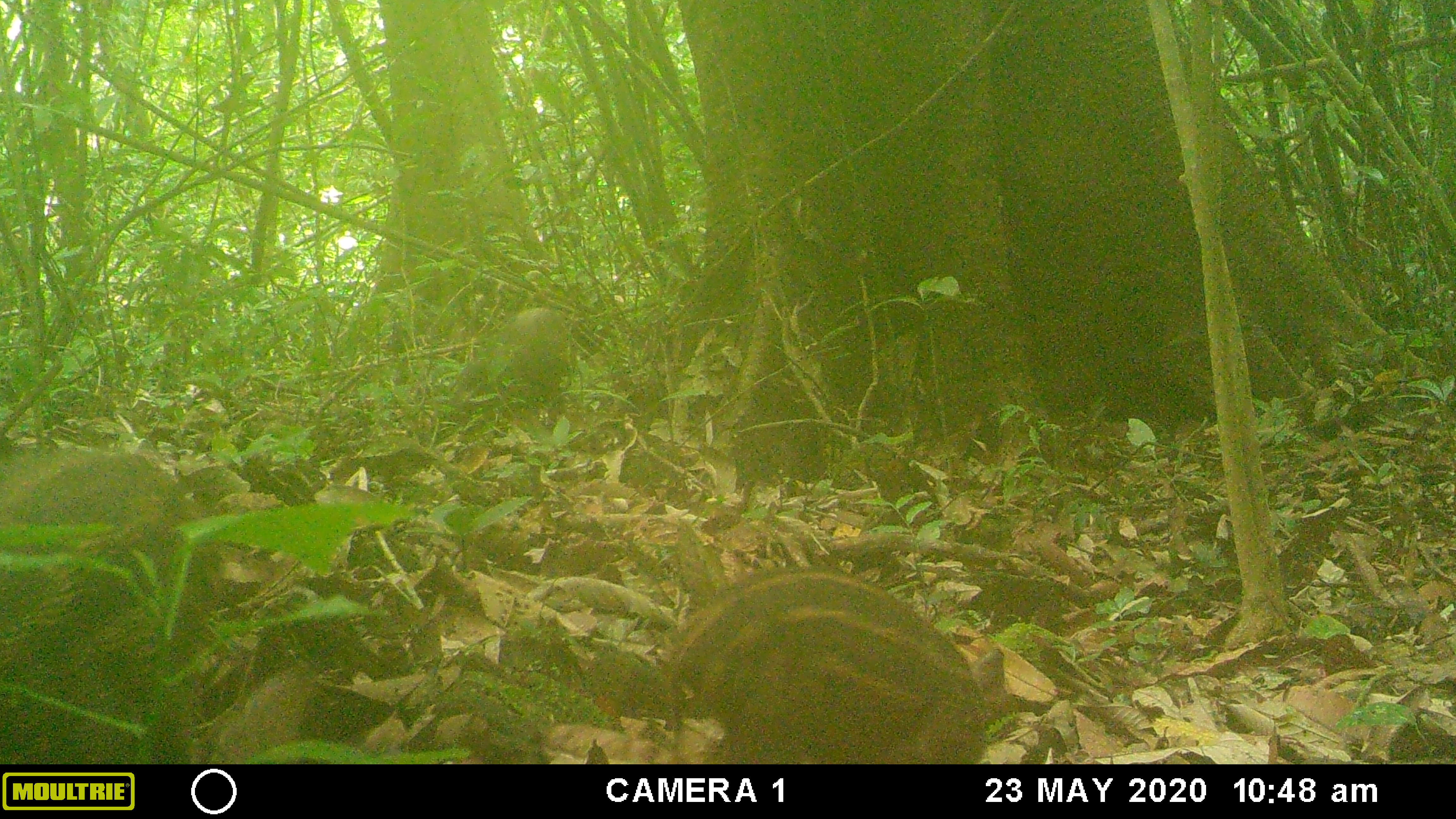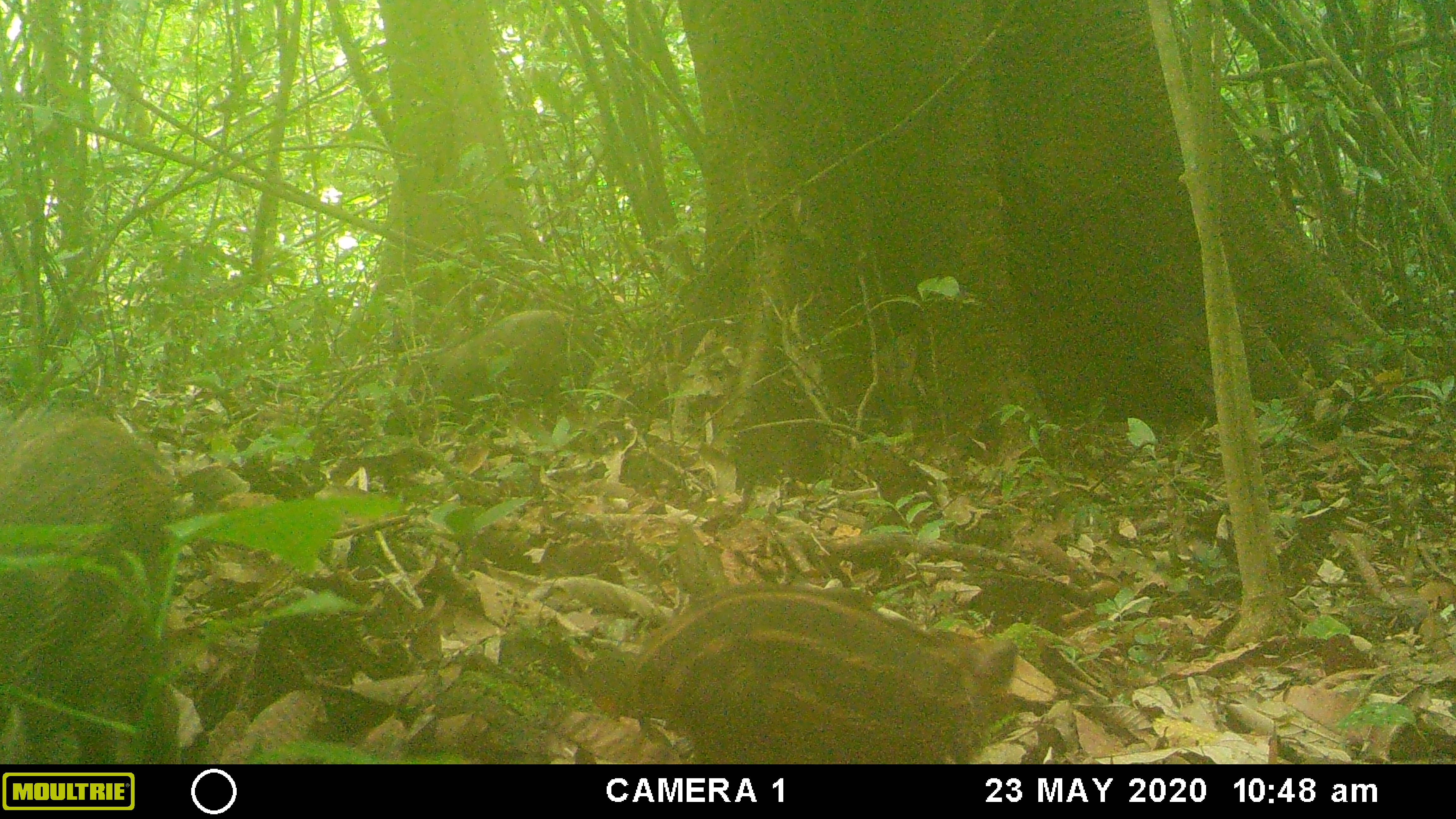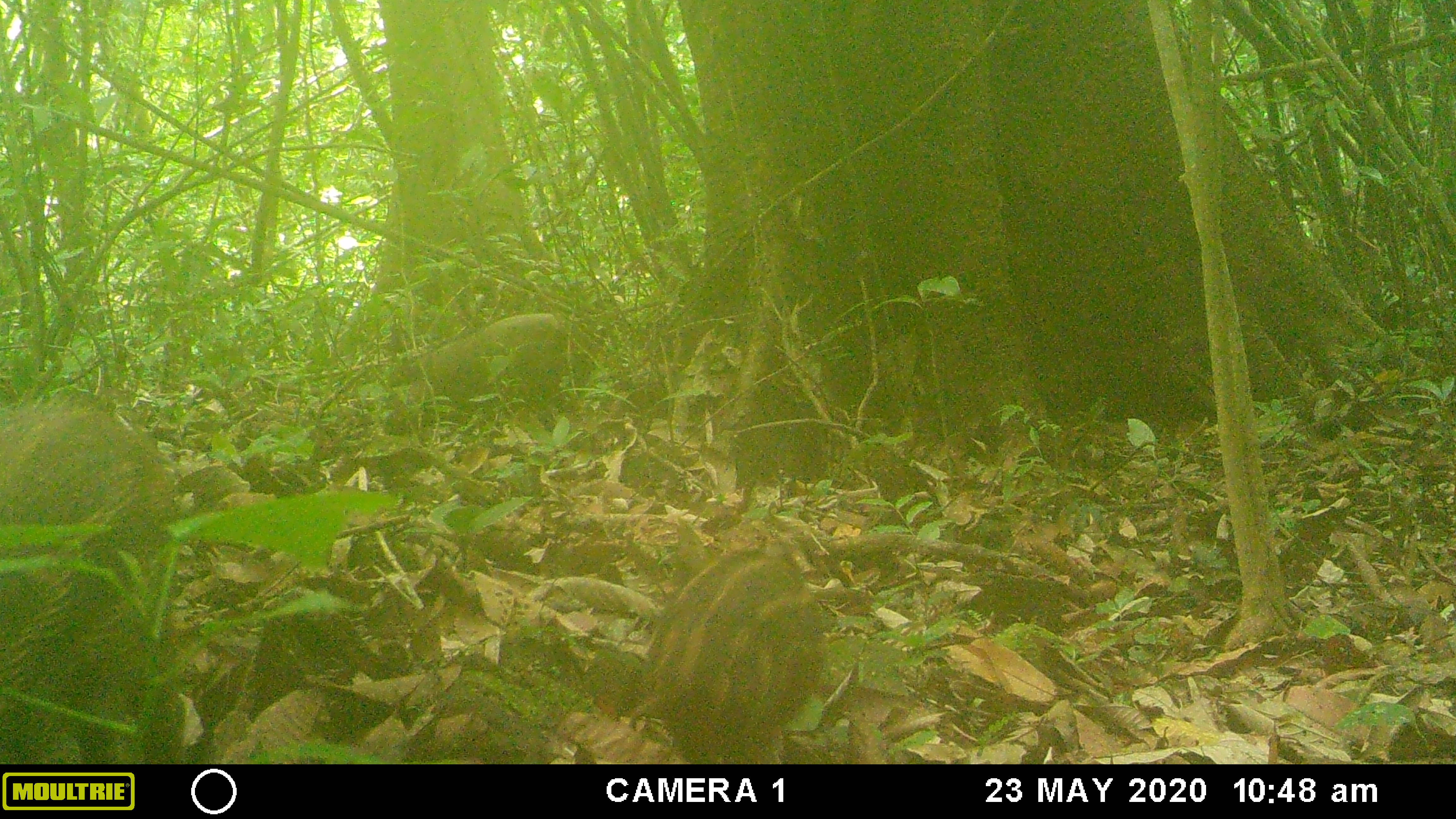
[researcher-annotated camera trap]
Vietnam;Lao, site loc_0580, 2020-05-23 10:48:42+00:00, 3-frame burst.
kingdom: Animalia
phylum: Chordata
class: Mammalia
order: Artiodactyla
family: Suidae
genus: Sus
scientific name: Sus scrofa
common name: eurasian wild pig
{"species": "eurasian wild pig (Sus scrofa)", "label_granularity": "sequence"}